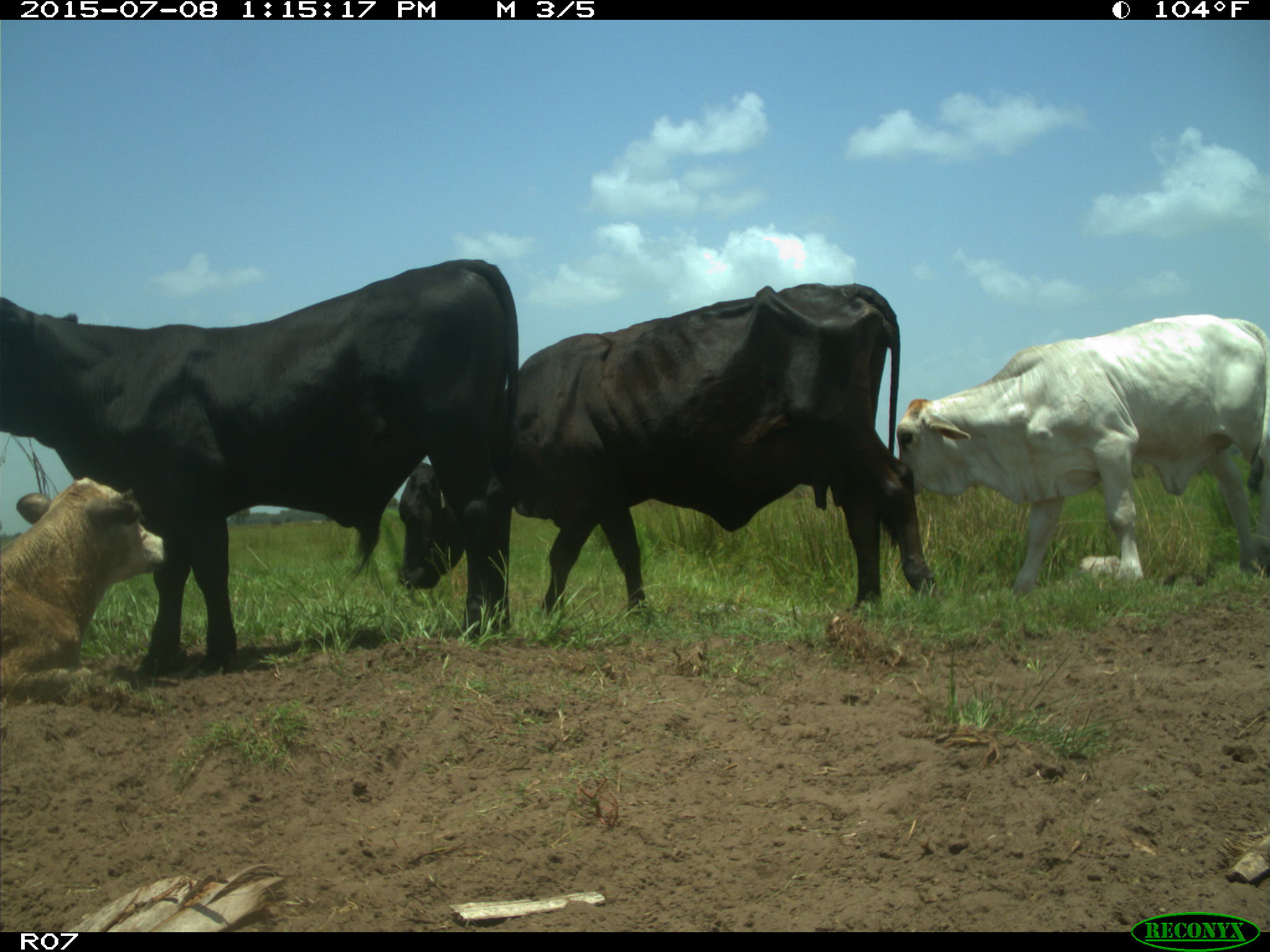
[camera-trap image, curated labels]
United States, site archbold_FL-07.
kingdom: Animalia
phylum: Chordata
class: Mammalia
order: Artiodactyla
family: Bovidae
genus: Bos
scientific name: Bos taurus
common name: domestic cow